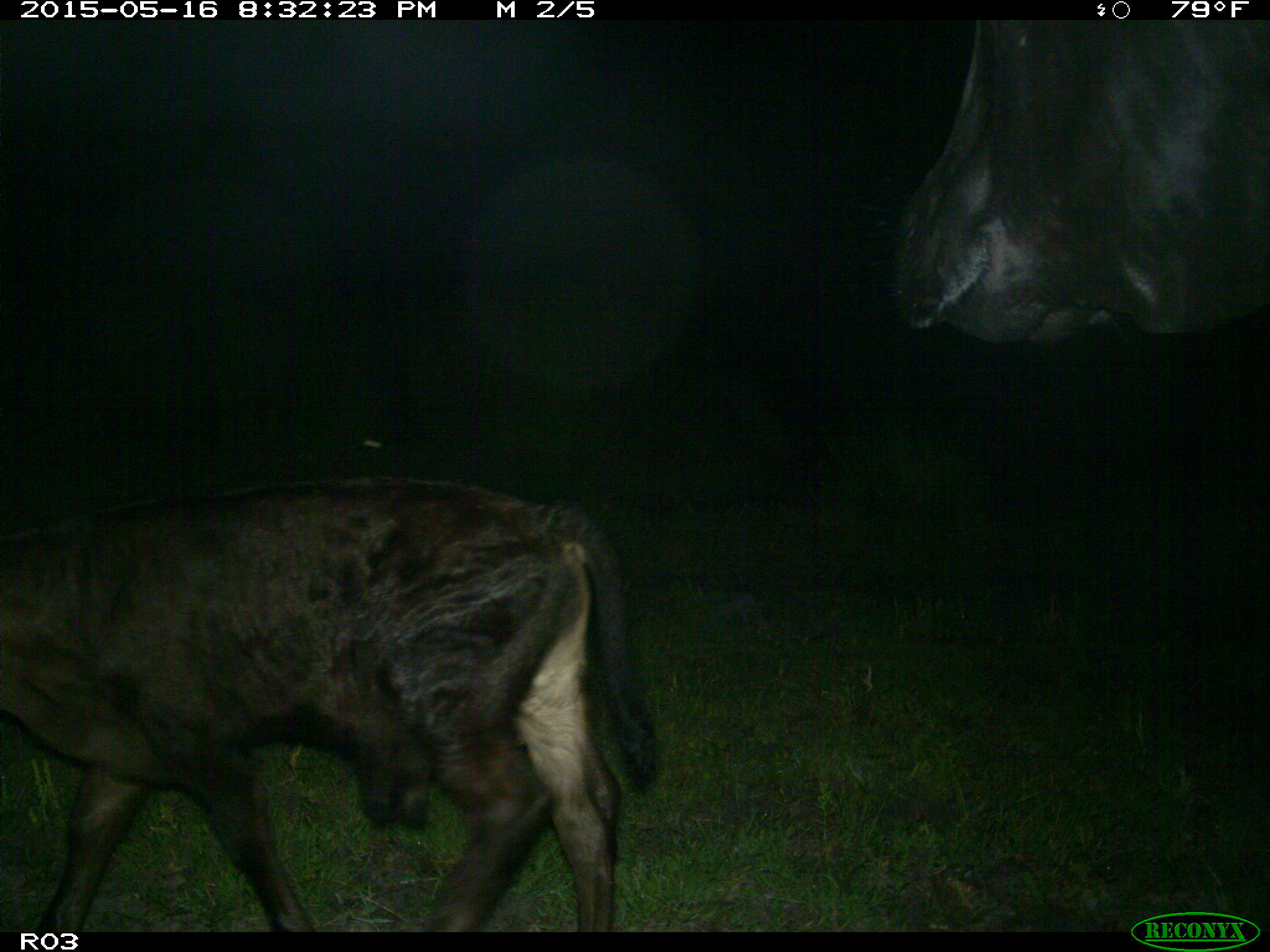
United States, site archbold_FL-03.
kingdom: Animalia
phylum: Chordata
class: Mammalia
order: Artiodactyla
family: Bovidae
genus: Bos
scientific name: Bos taurus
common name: domestic cow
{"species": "Bos taurus (domestic cow)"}